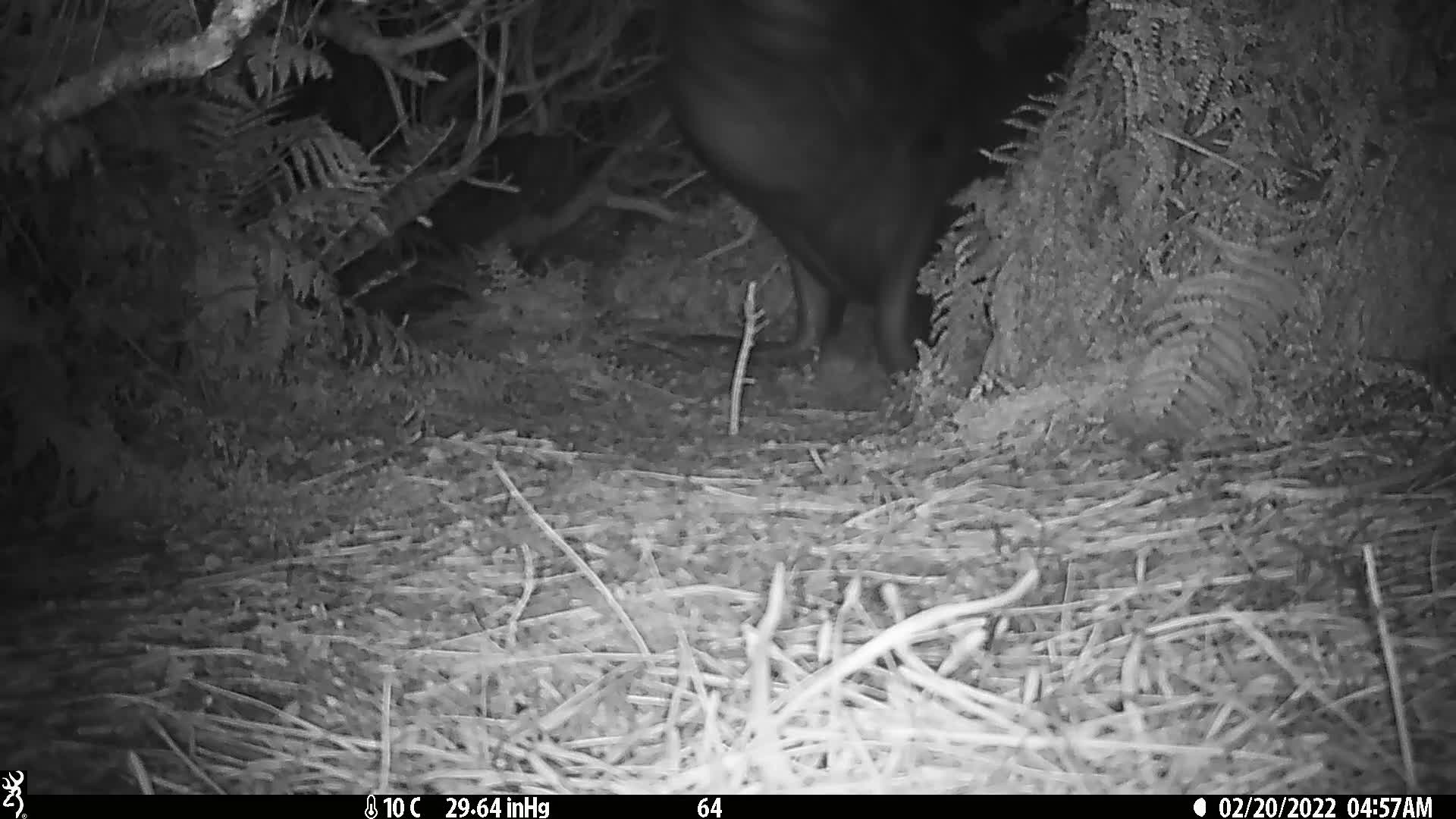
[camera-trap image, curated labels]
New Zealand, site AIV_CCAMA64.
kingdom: Animalia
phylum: Chordata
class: Mammalia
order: Carnivora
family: Otariidae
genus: Phocarctos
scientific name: Phocarctos hookeri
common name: new zealand sea lion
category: sealion